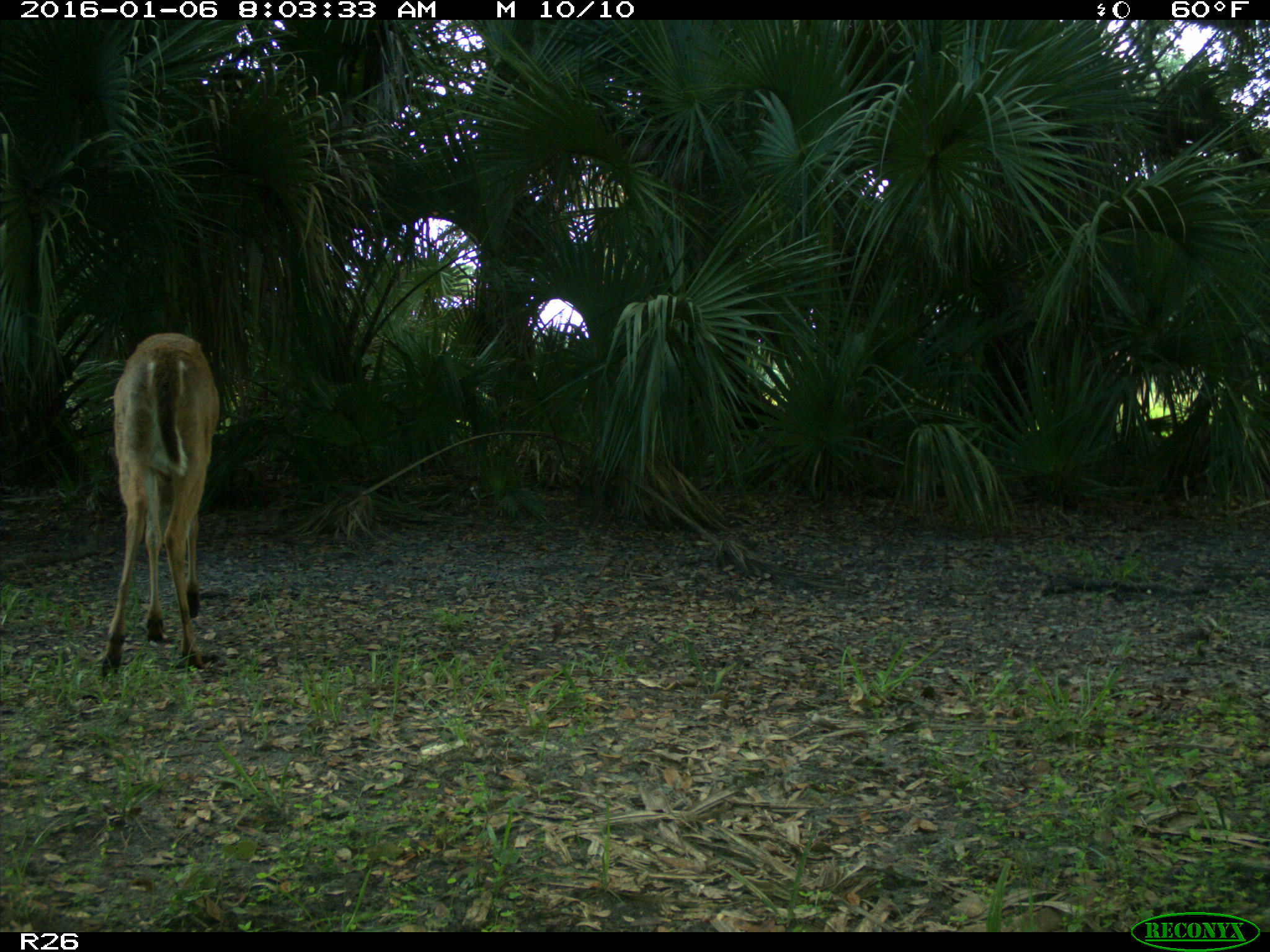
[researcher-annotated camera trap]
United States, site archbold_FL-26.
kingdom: Animalia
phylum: Chordata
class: Mammalia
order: Artiodactyla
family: Cervidae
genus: Odocoileus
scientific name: Odocoileus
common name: deer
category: unidentified deer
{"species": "unidentified deer (deer) (Odocoileus)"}